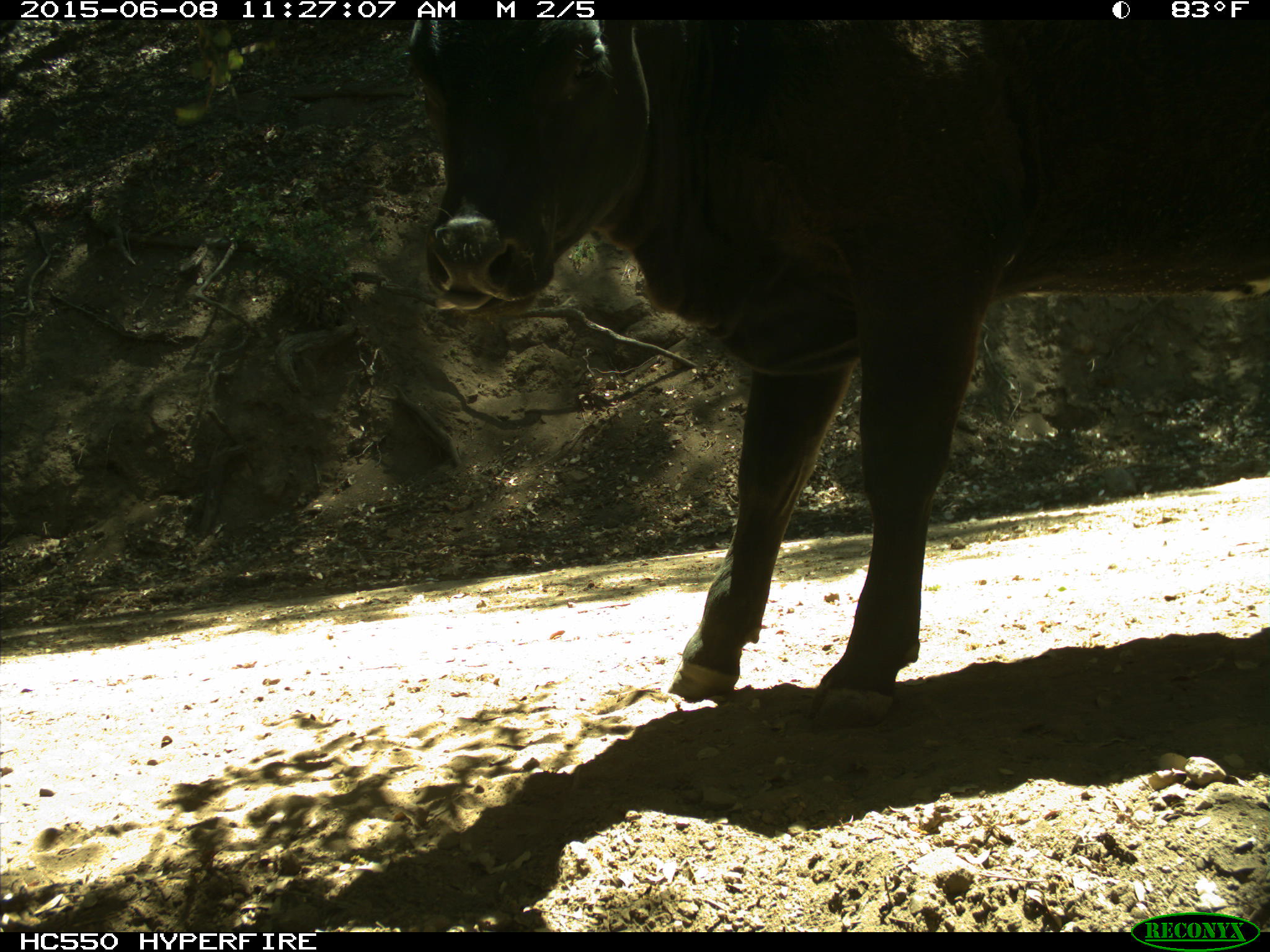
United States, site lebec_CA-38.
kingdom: Animalia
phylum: Chordata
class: Mammalia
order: Artiodactyla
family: Bovidae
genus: Bos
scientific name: Bos taurus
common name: domestic cow